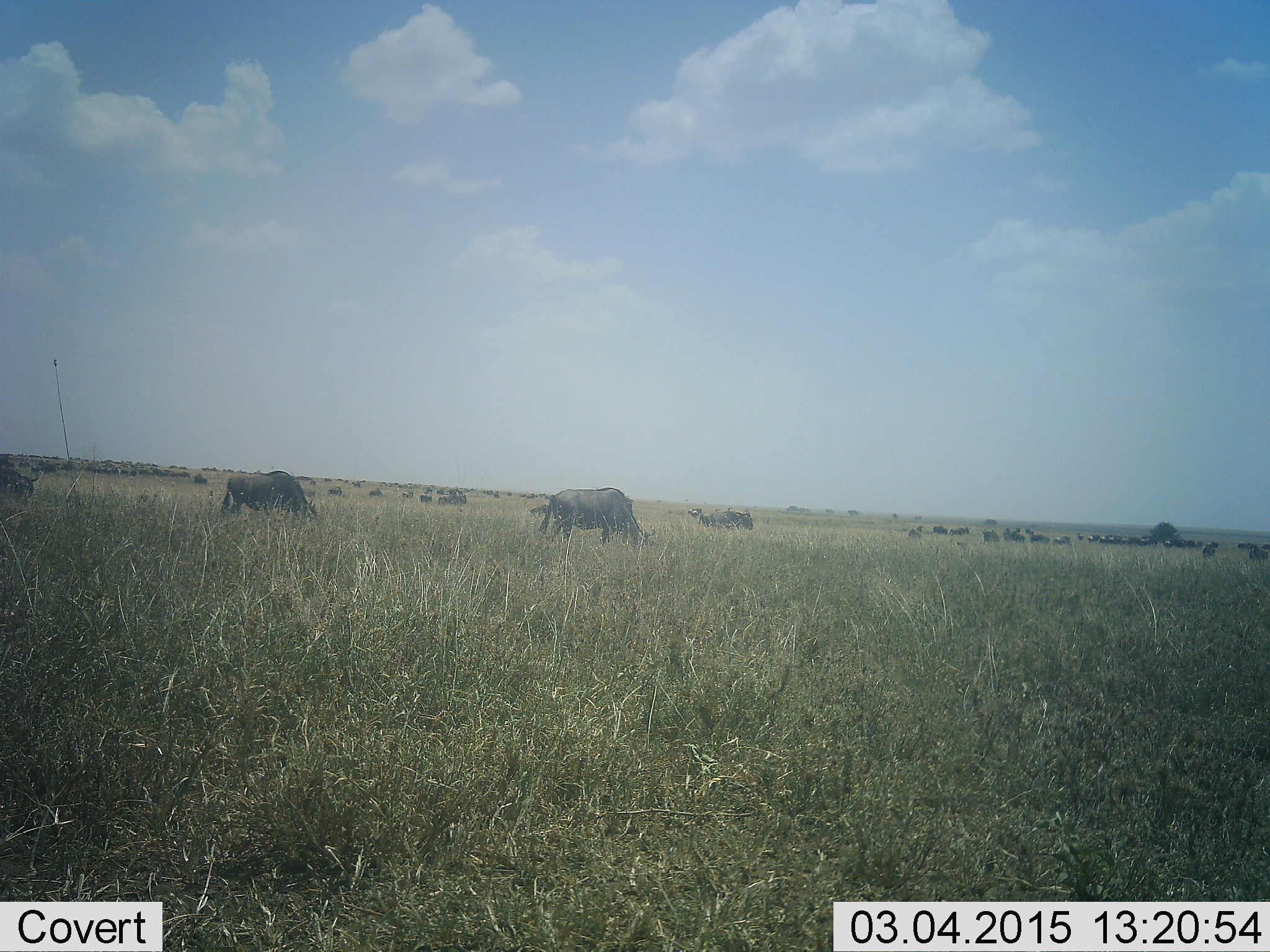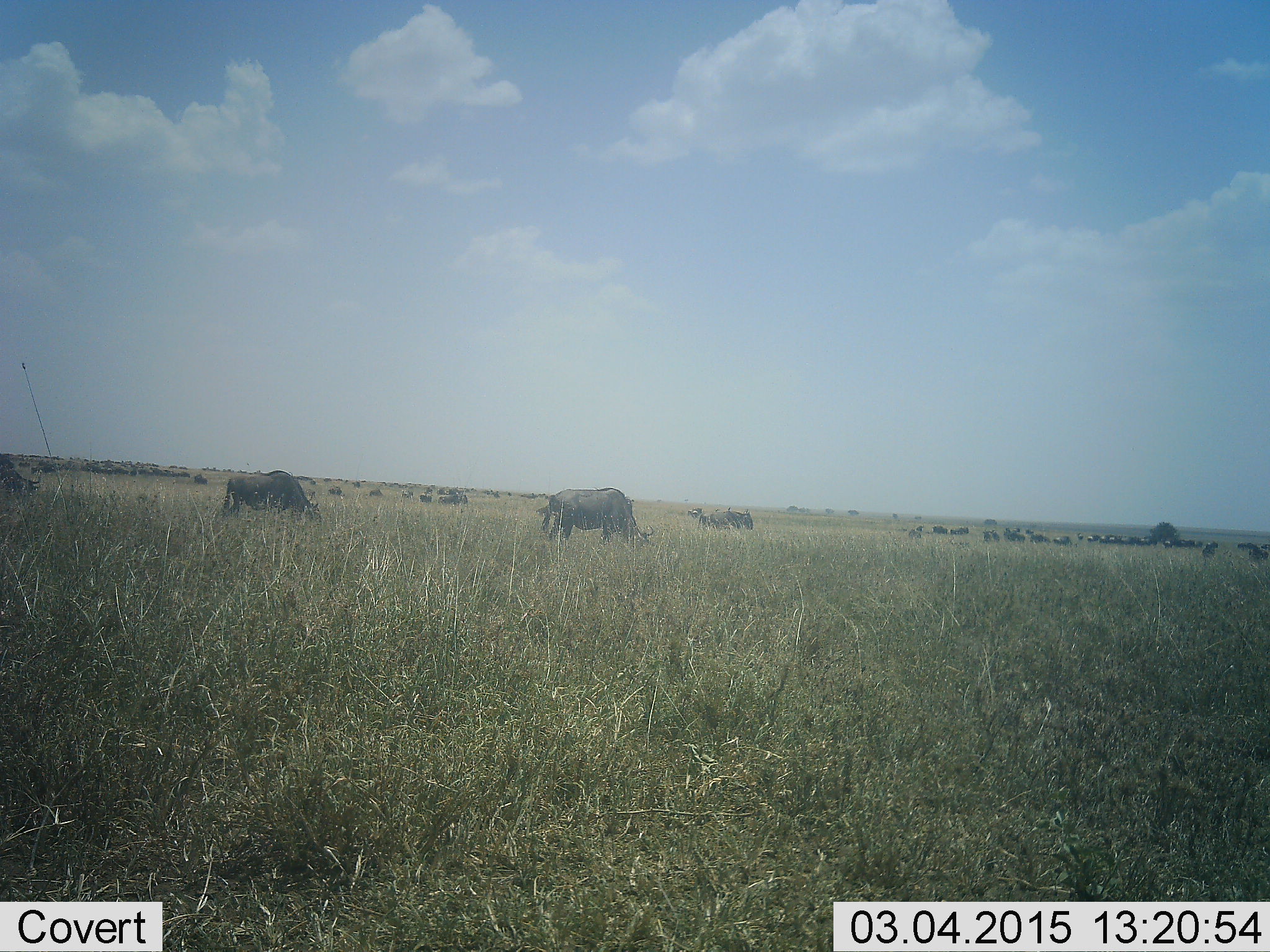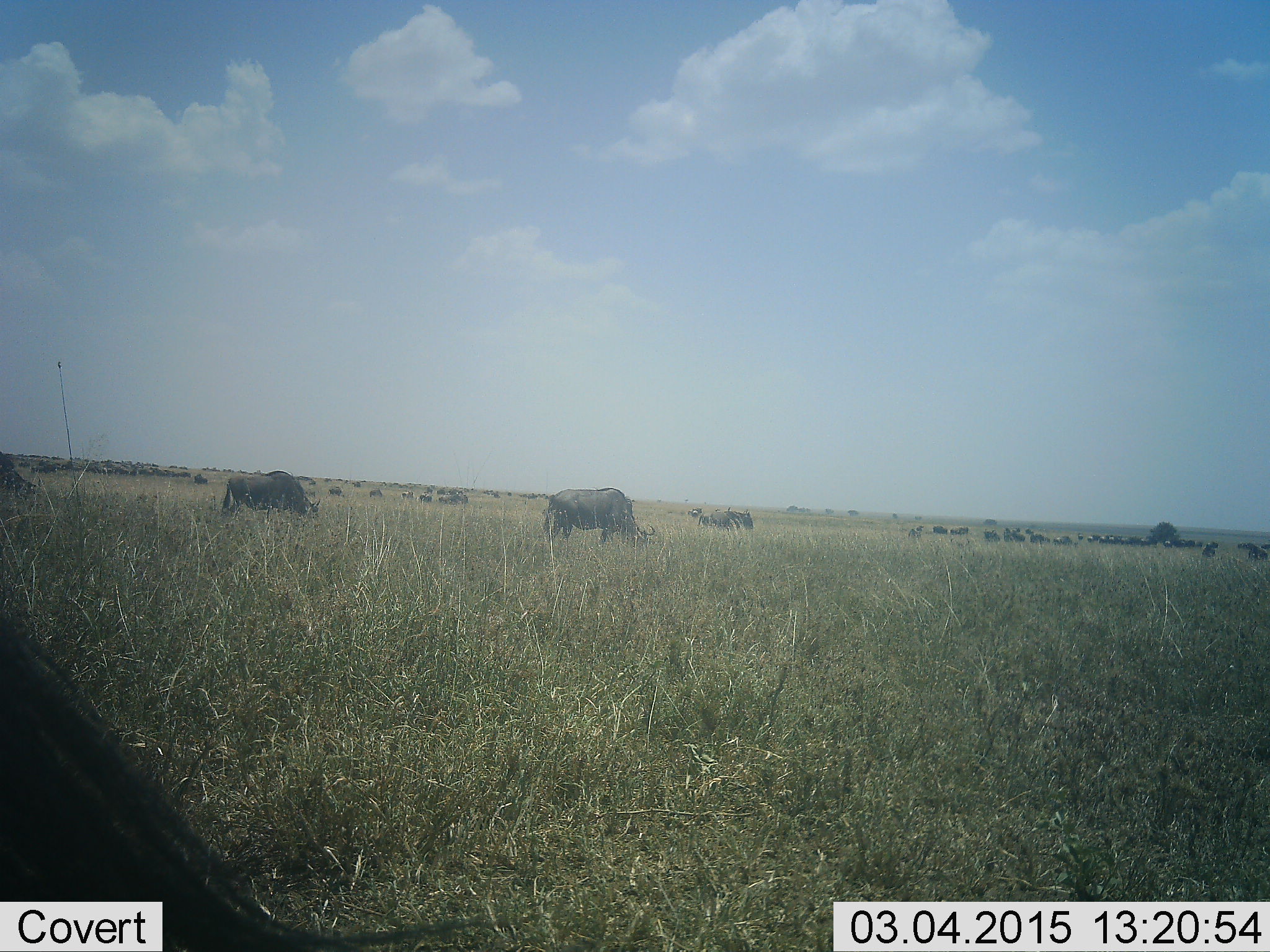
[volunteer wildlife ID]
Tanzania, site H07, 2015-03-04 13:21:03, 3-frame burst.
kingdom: Animalia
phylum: Chordata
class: Mammalia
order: Artiodactyla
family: Bovidae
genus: Connochaetes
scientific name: Connochaetes taurinus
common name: blue wildebeest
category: wildebeest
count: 6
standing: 25%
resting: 0%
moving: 50%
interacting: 0%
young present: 0%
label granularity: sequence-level